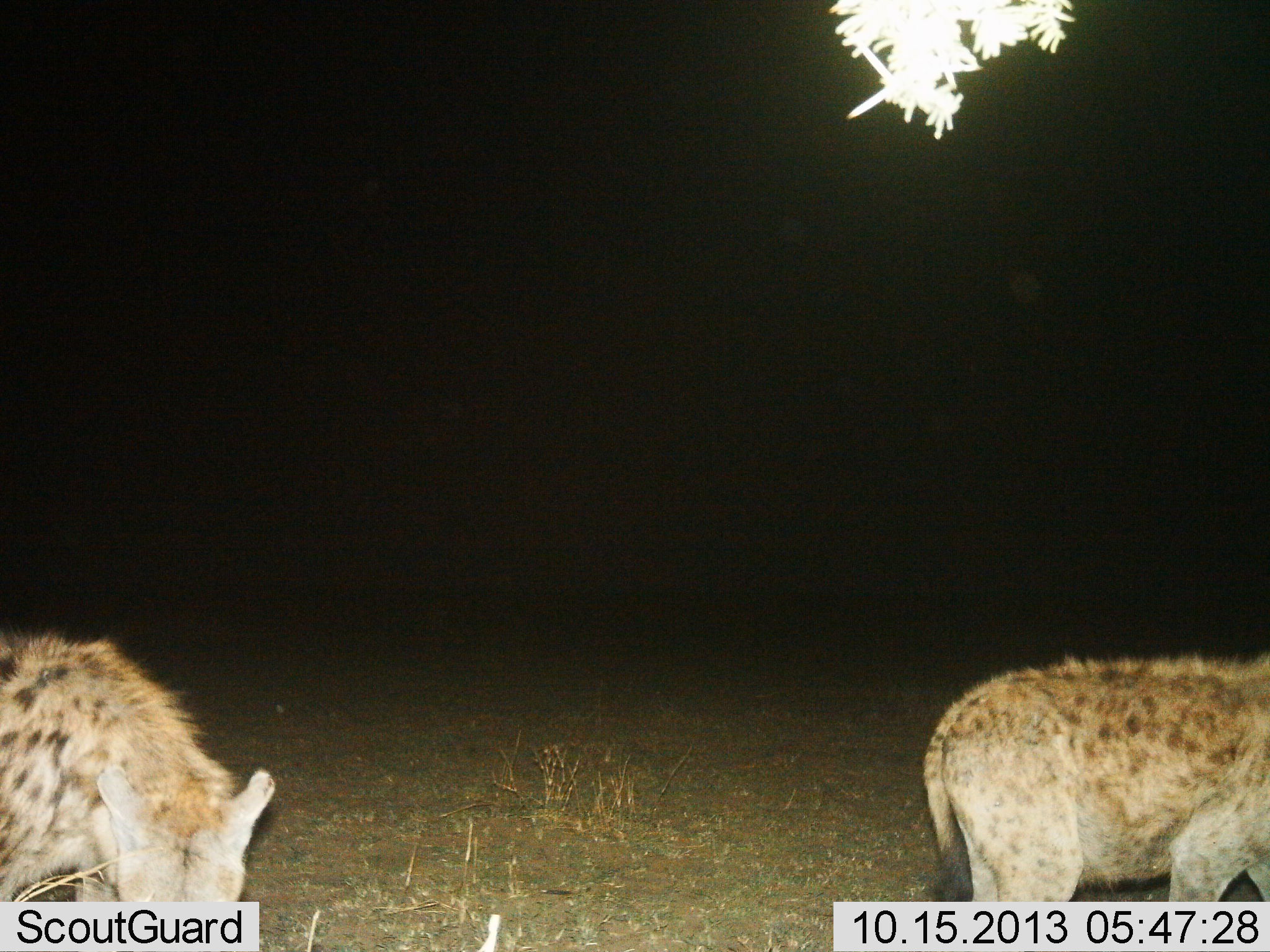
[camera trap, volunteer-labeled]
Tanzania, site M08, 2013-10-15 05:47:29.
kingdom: Animalia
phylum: Chordata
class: Mammalia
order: Carnivora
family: Hyaenidae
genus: Crocuta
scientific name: Crocuta crocuta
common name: spotted hyena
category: hyenaspotted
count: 2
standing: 40%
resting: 0%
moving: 60%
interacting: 0%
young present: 0%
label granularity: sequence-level